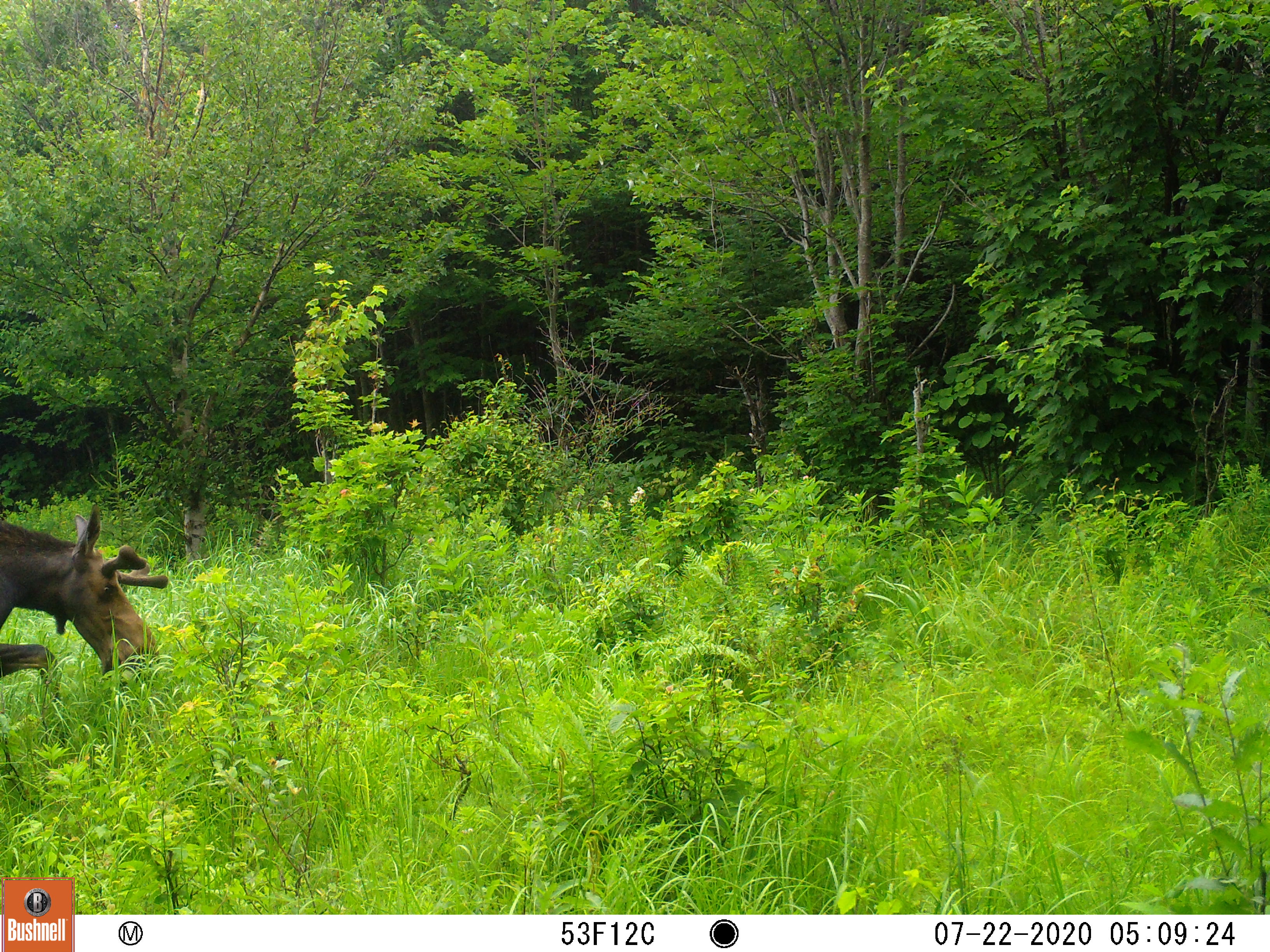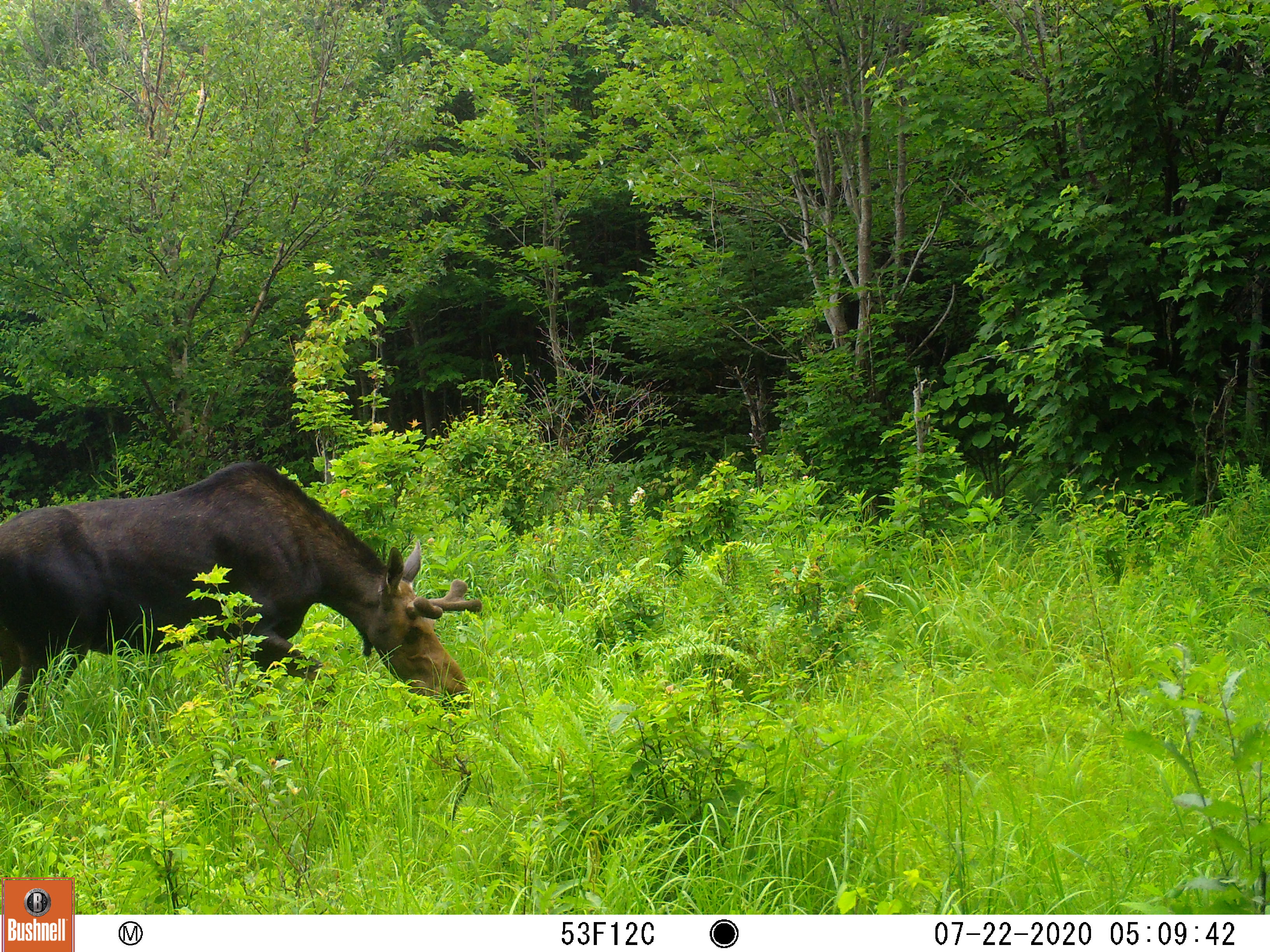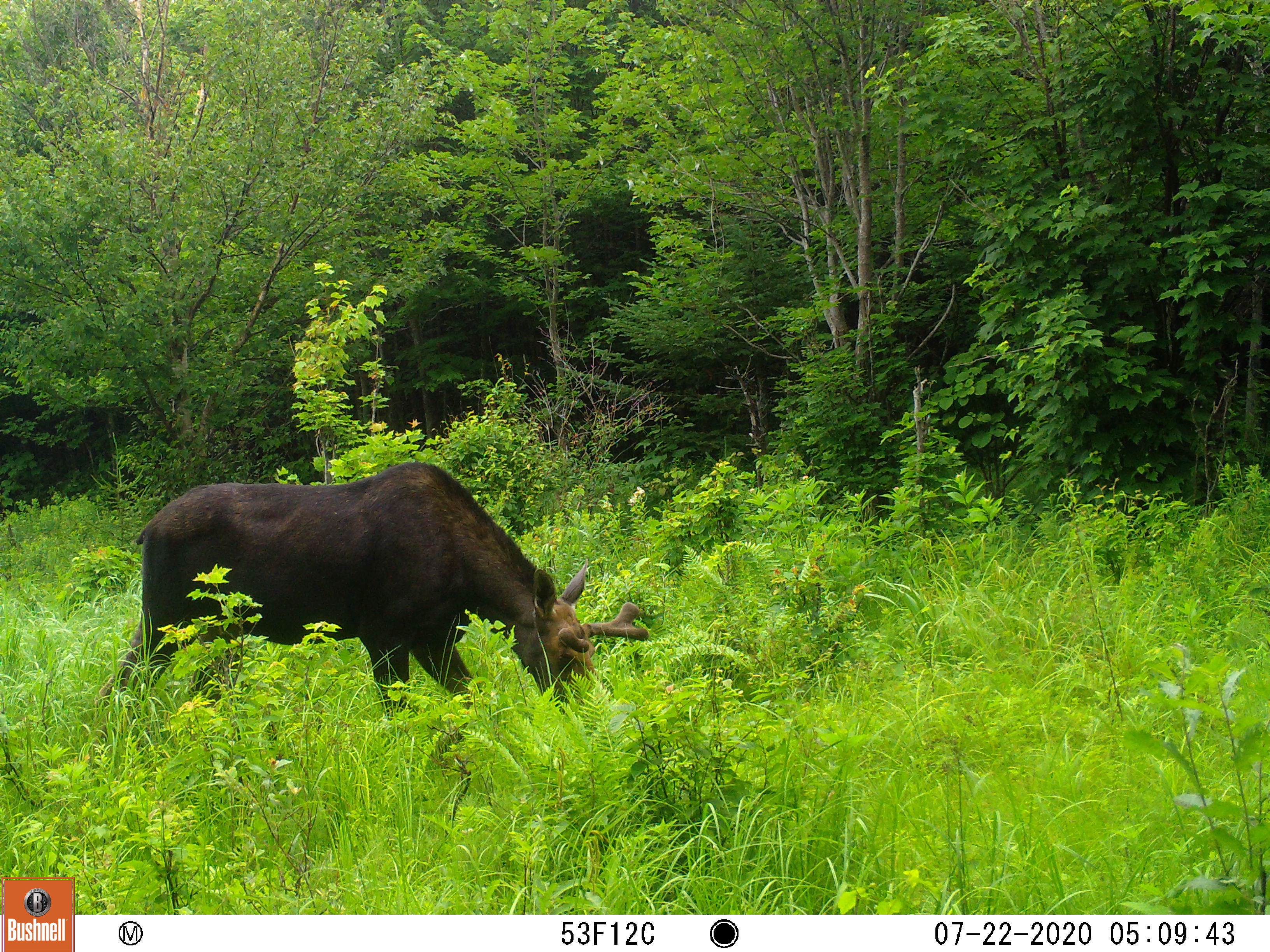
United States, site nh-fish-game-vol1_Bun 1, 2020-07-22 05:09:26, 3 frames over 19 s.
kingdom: Animalia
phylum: Chordata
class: Mammalia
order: Artiodactyla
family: Cervidae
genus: Alces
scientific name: Alces alces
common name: moose